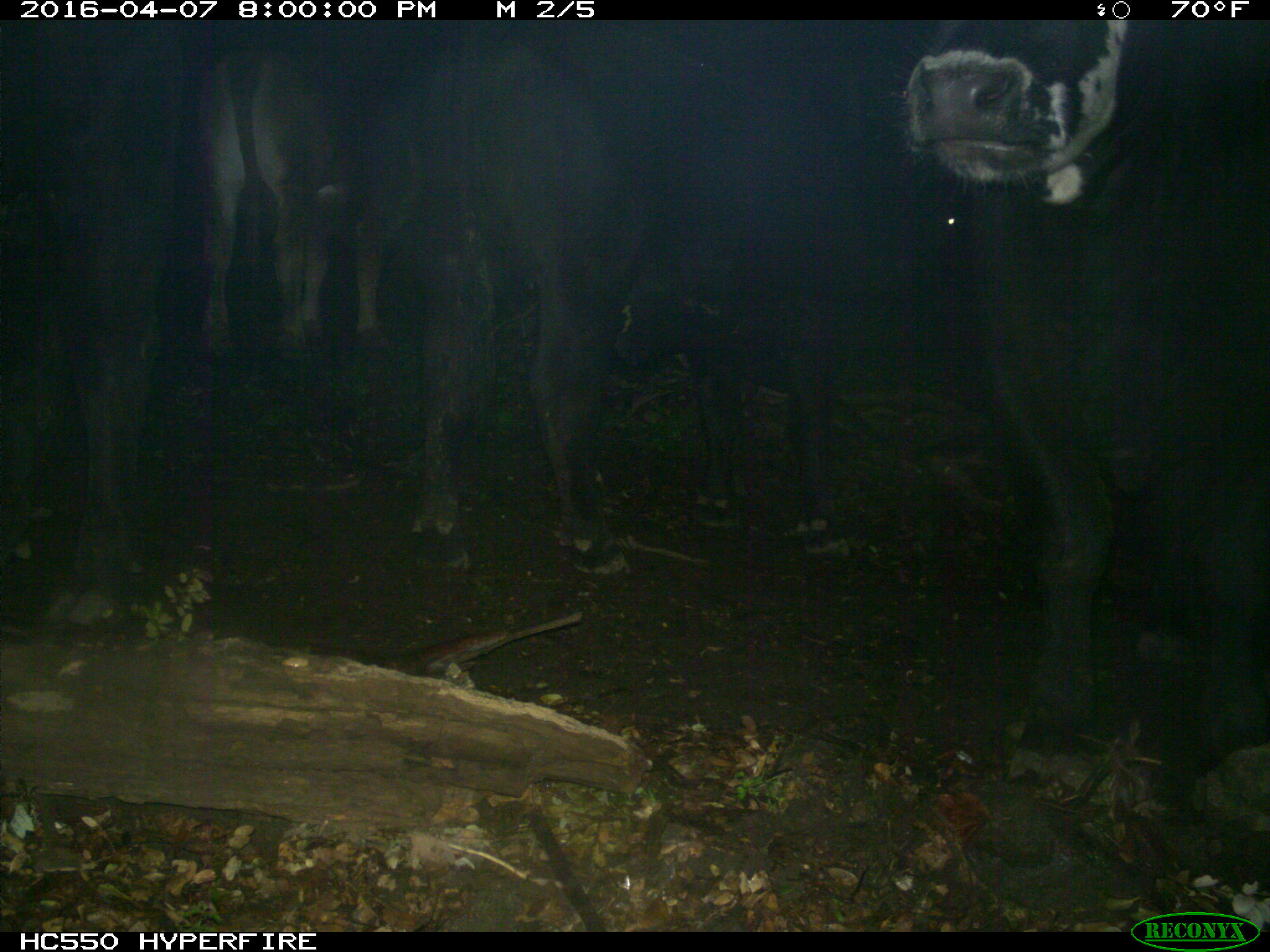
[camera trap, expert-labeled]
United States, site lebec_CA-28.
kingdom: Animalia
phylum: Chordata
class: Mammalia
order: Artiodactyla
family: Bovidae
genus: Bos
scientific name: Bos taurus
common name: domestic cow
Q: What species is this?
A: Bos taurus (domestic cow).